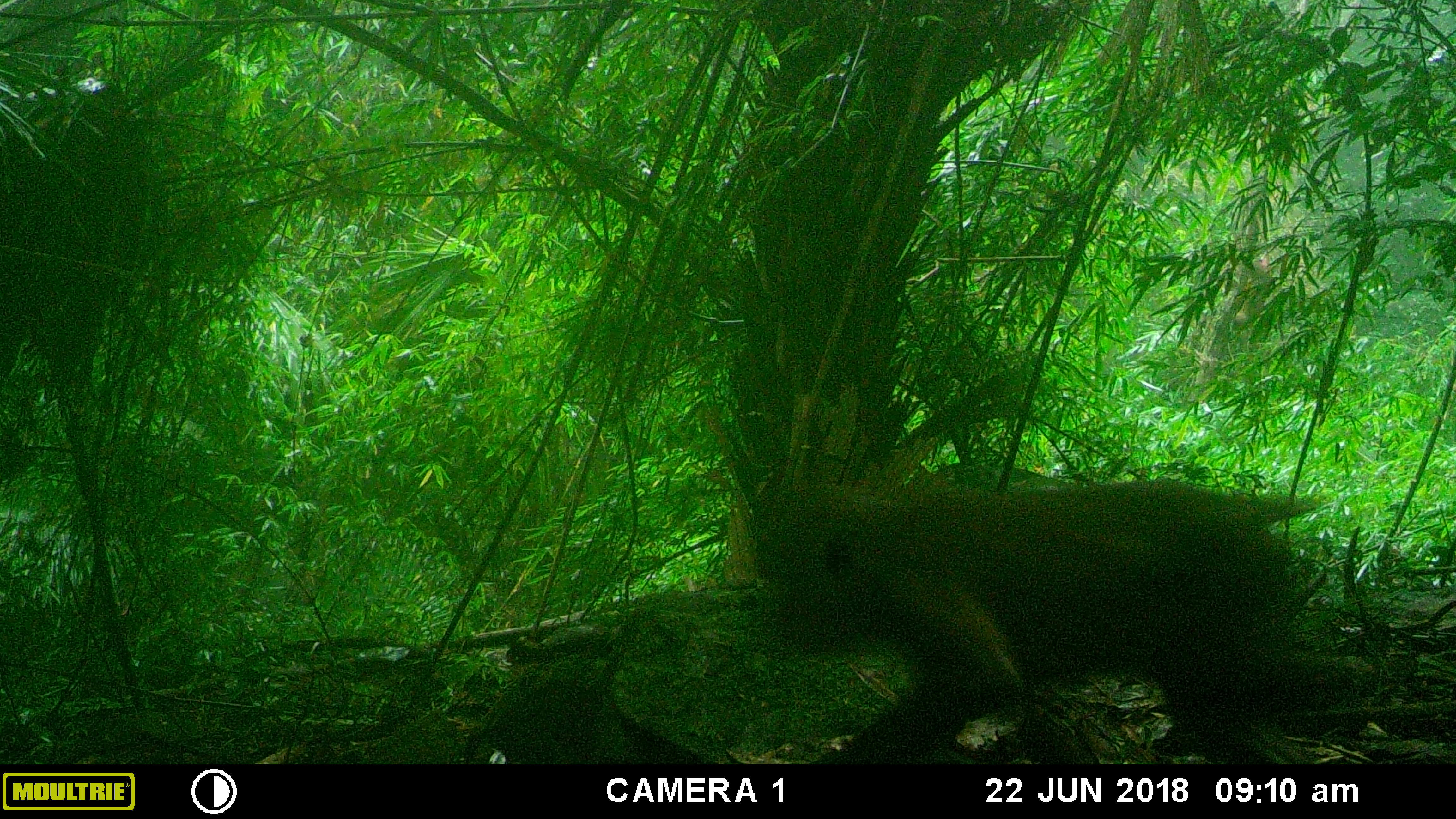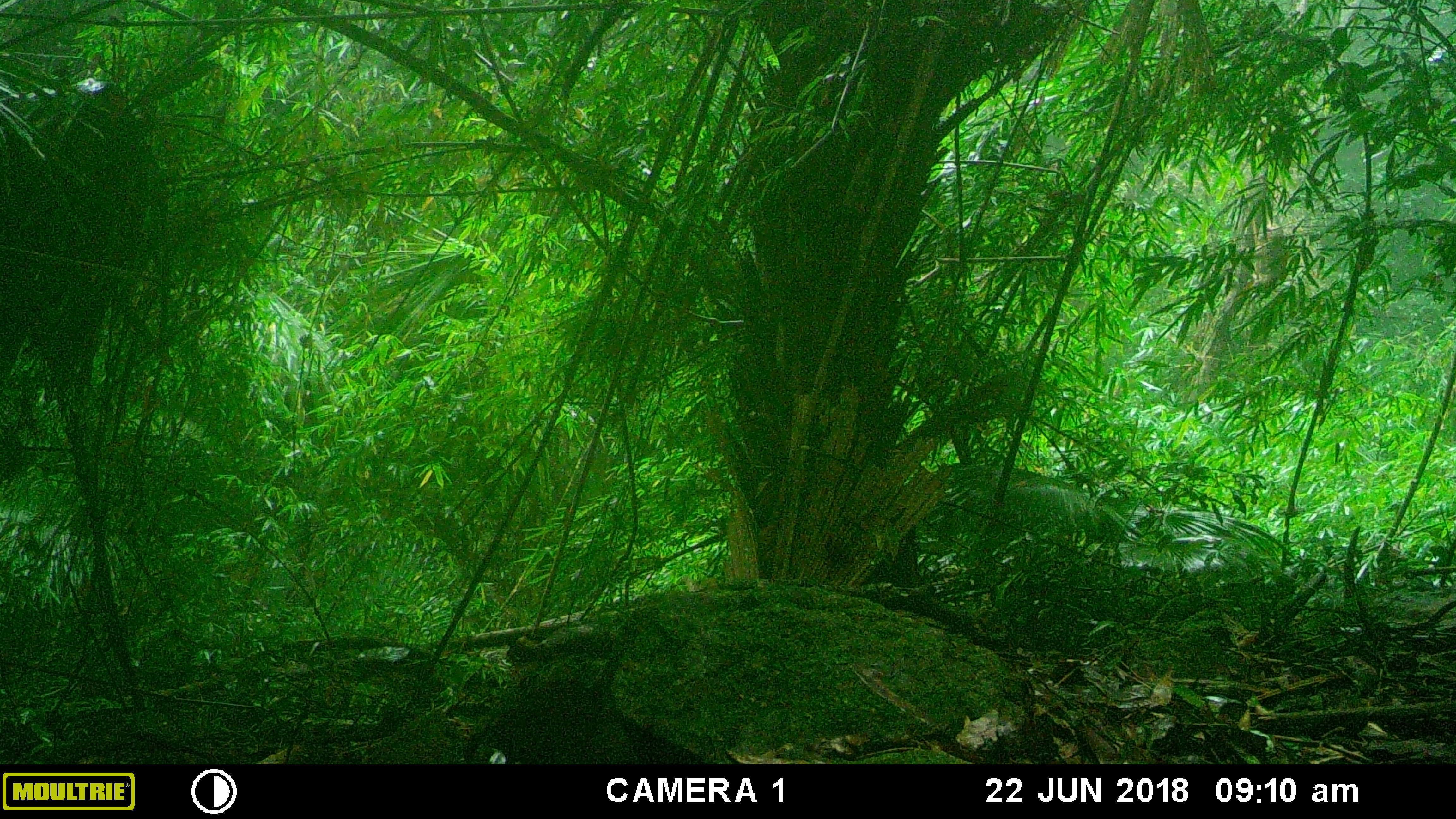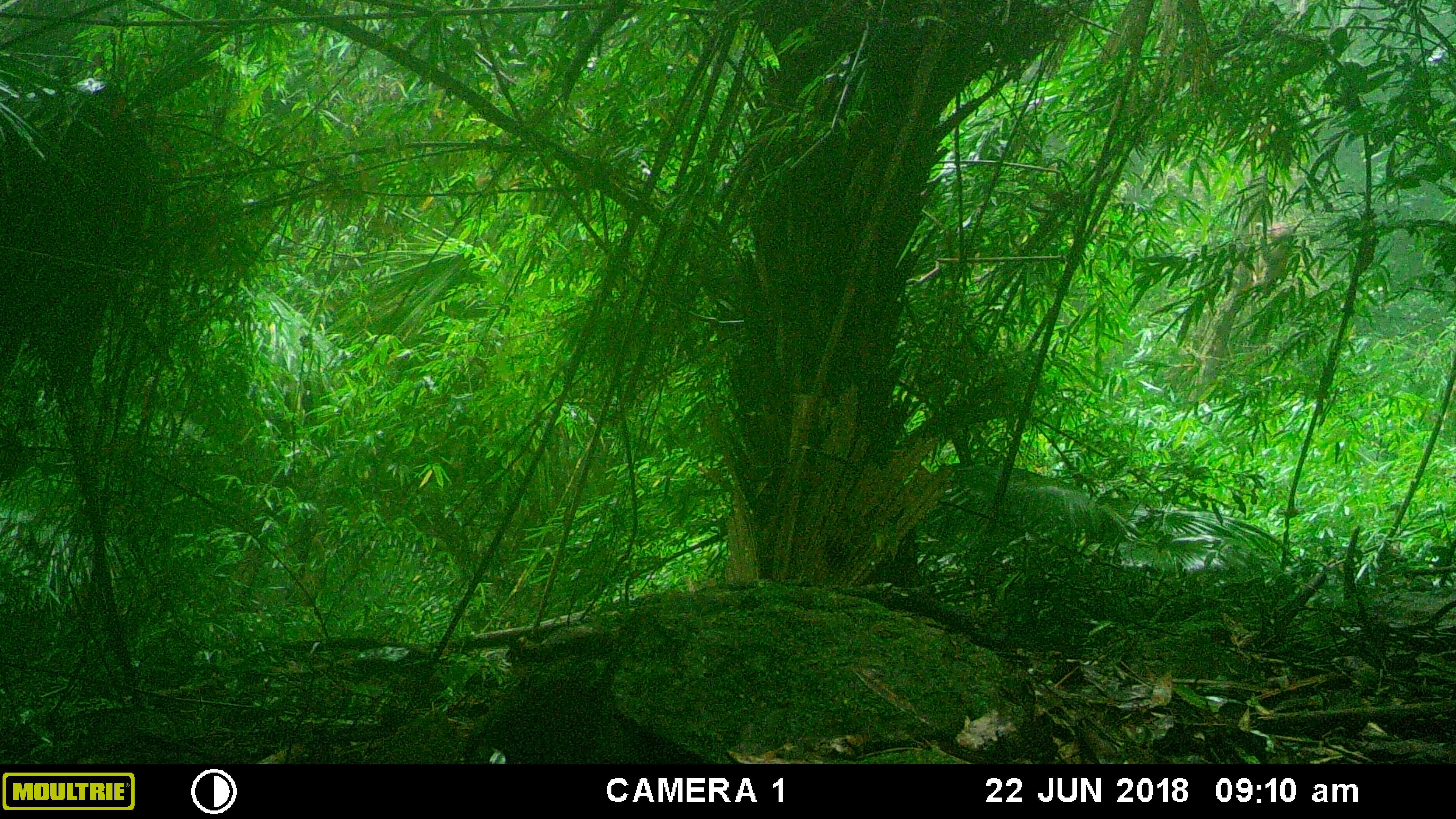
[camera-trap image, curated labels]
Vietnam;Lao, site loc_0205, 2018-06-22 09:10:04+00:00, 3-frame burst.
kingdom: Animalia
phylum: Chordata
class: Mammalia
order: Primates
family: Cercopithecidae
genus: Macaca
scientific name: Macaca arctoides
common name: stump-tailed macaque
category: stump tailed macaque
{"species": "stump tailed macaque (stump-tailed macaque) (Macaca arctoides)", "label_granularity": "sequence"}